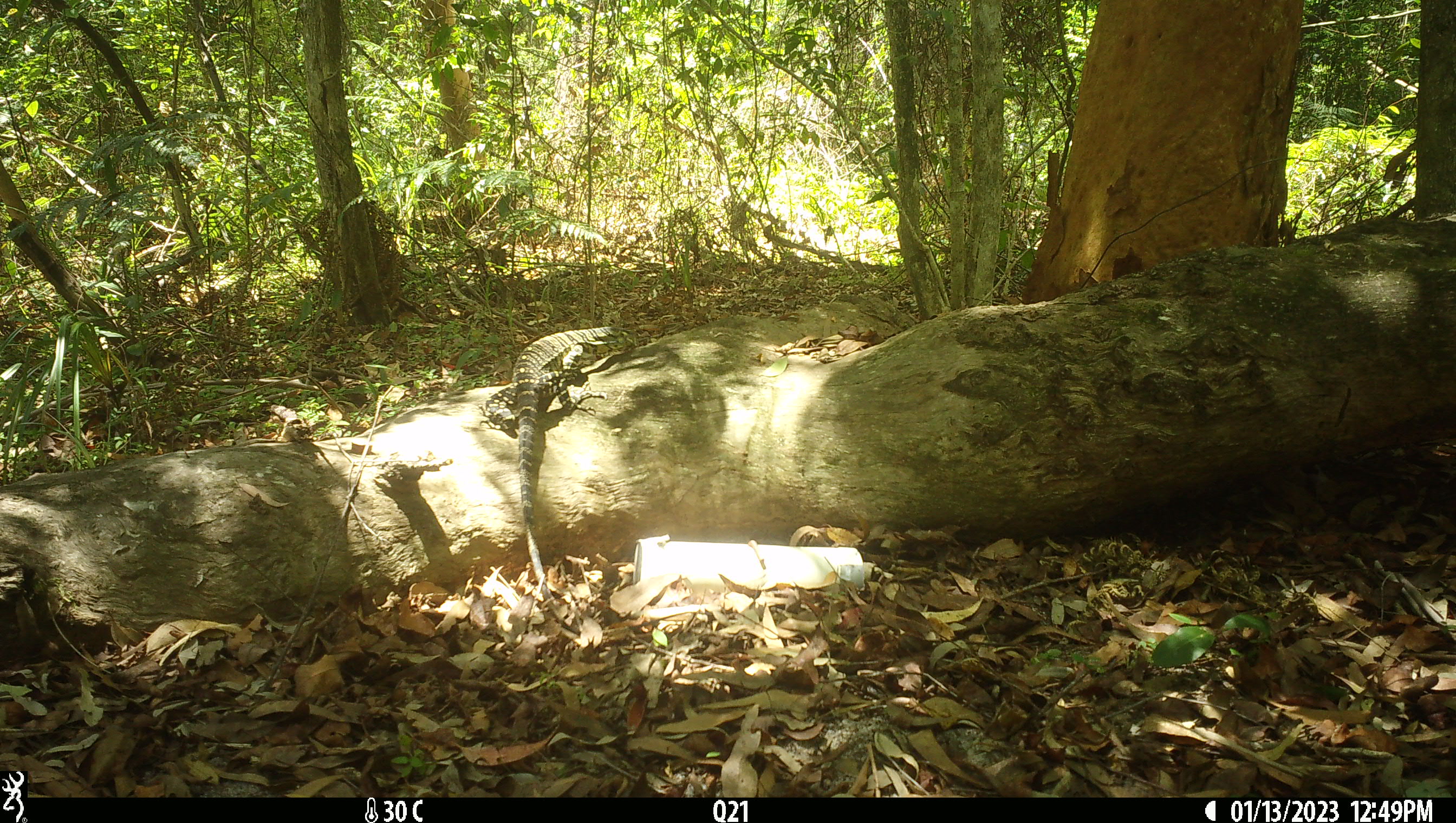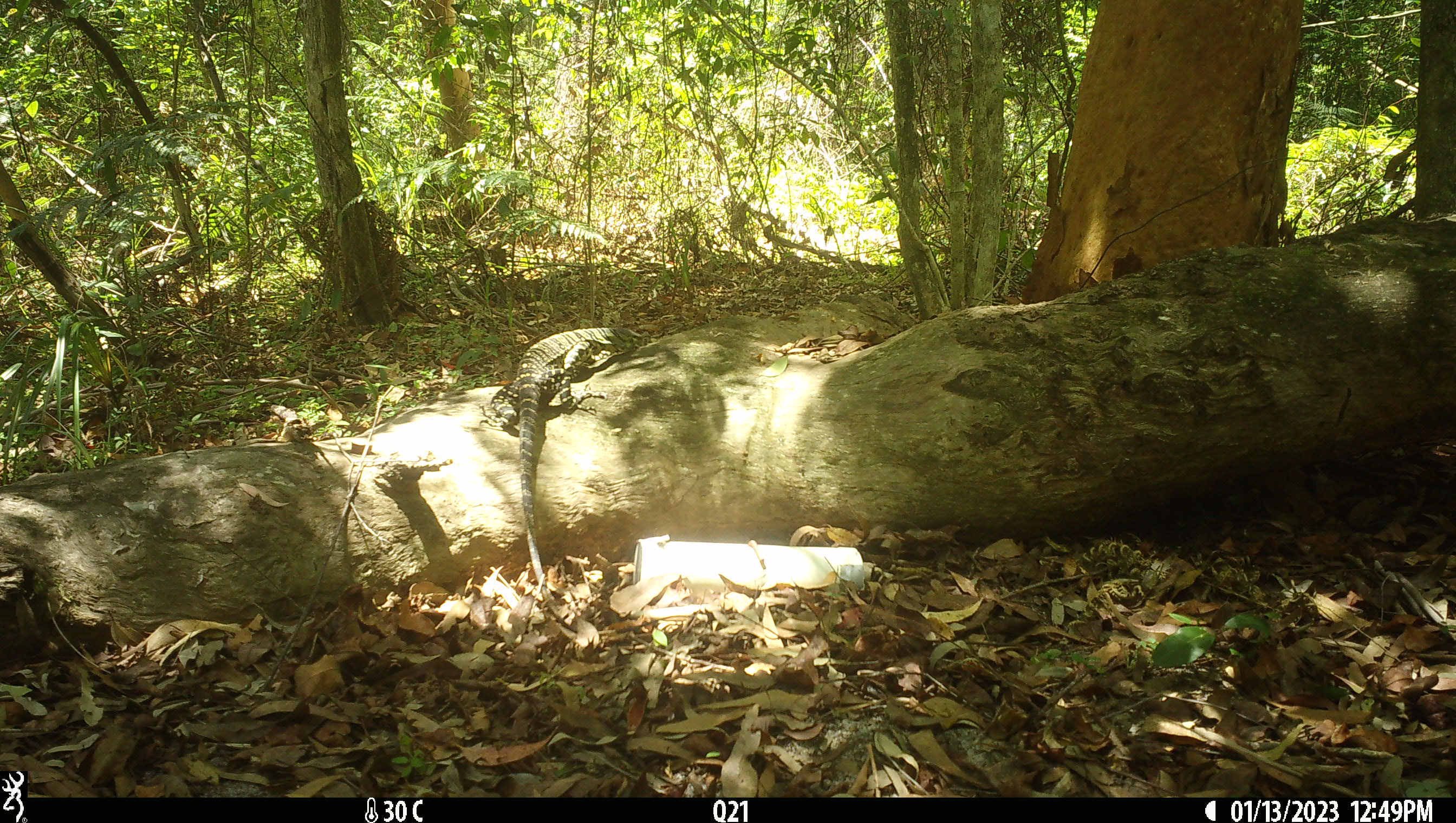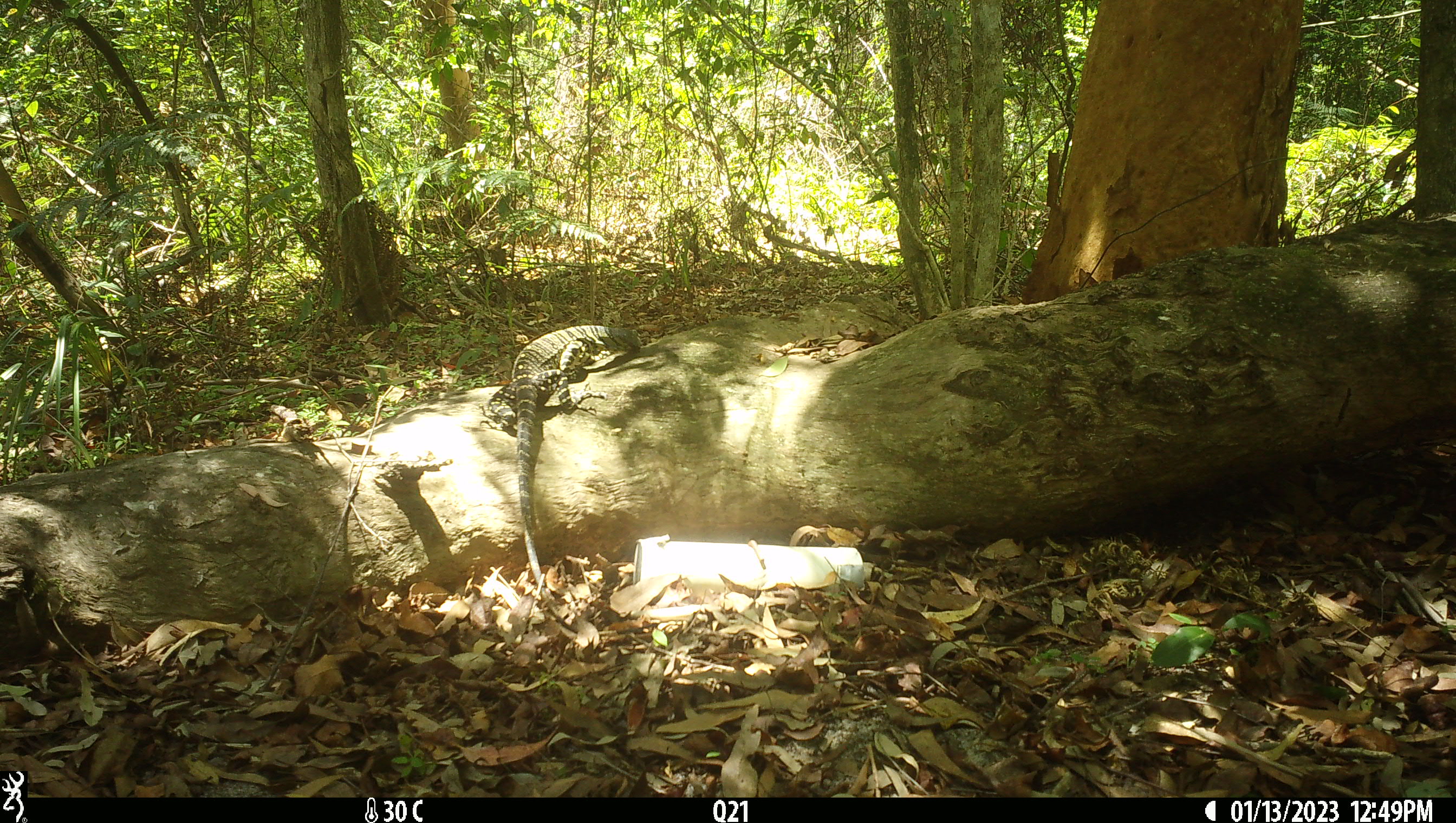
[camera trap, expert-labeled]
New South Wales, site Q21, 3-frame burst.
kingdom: Animalia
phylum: Chordata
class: Reptilia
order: Squamata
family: Varanidae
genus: Varanus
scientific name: Varanus varius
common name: lace monitor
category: goanna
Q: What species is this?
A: Goanna (lace monitor) (Varanus varius).